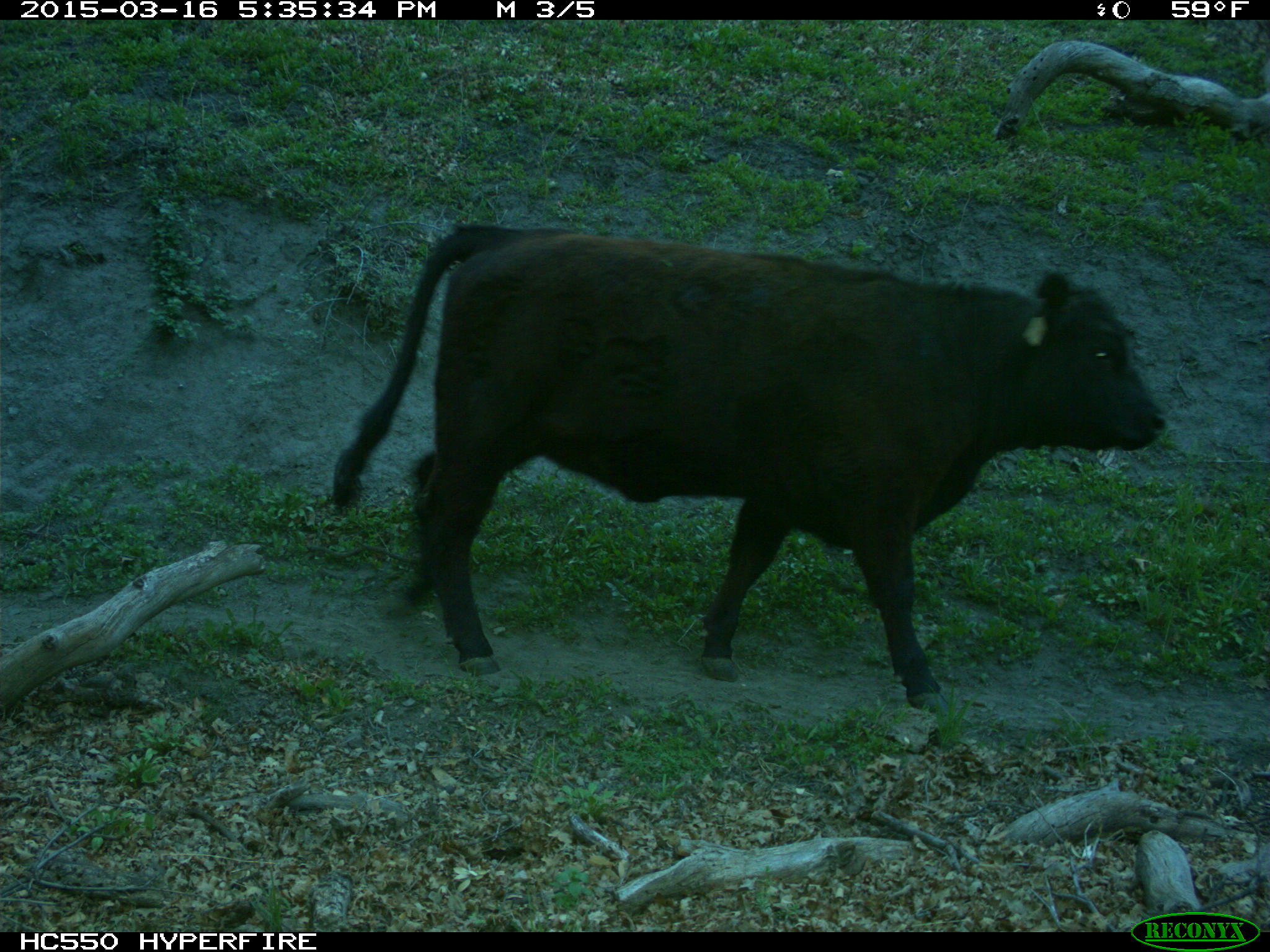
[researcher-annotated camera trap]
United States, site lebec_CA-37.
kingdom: Animalia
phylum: Chordata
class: Mammalia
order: Artiodactyla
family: Bovidae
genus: Bos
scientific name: Bos taurus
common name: domestic cow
Bos taurus (domestic cow).